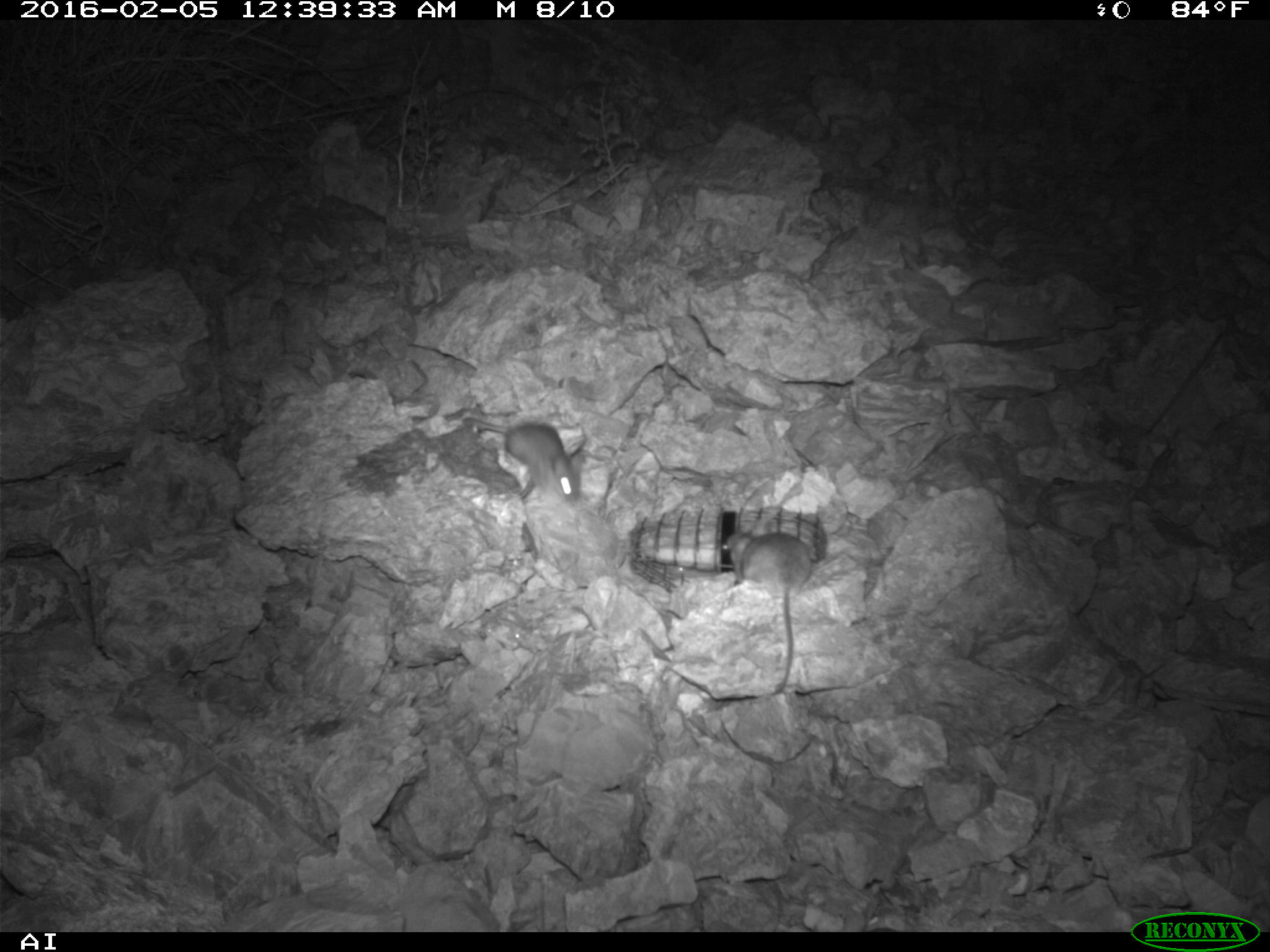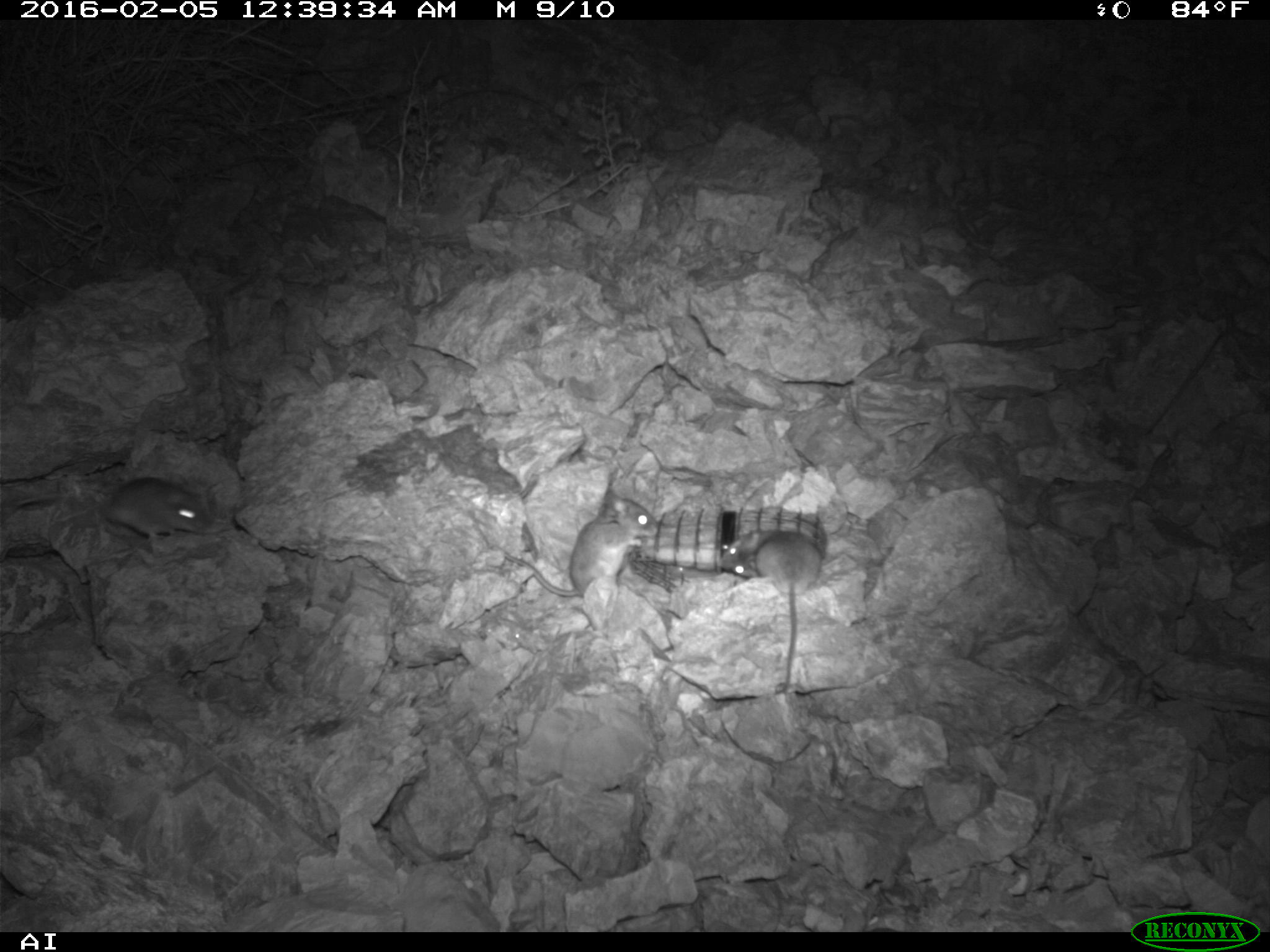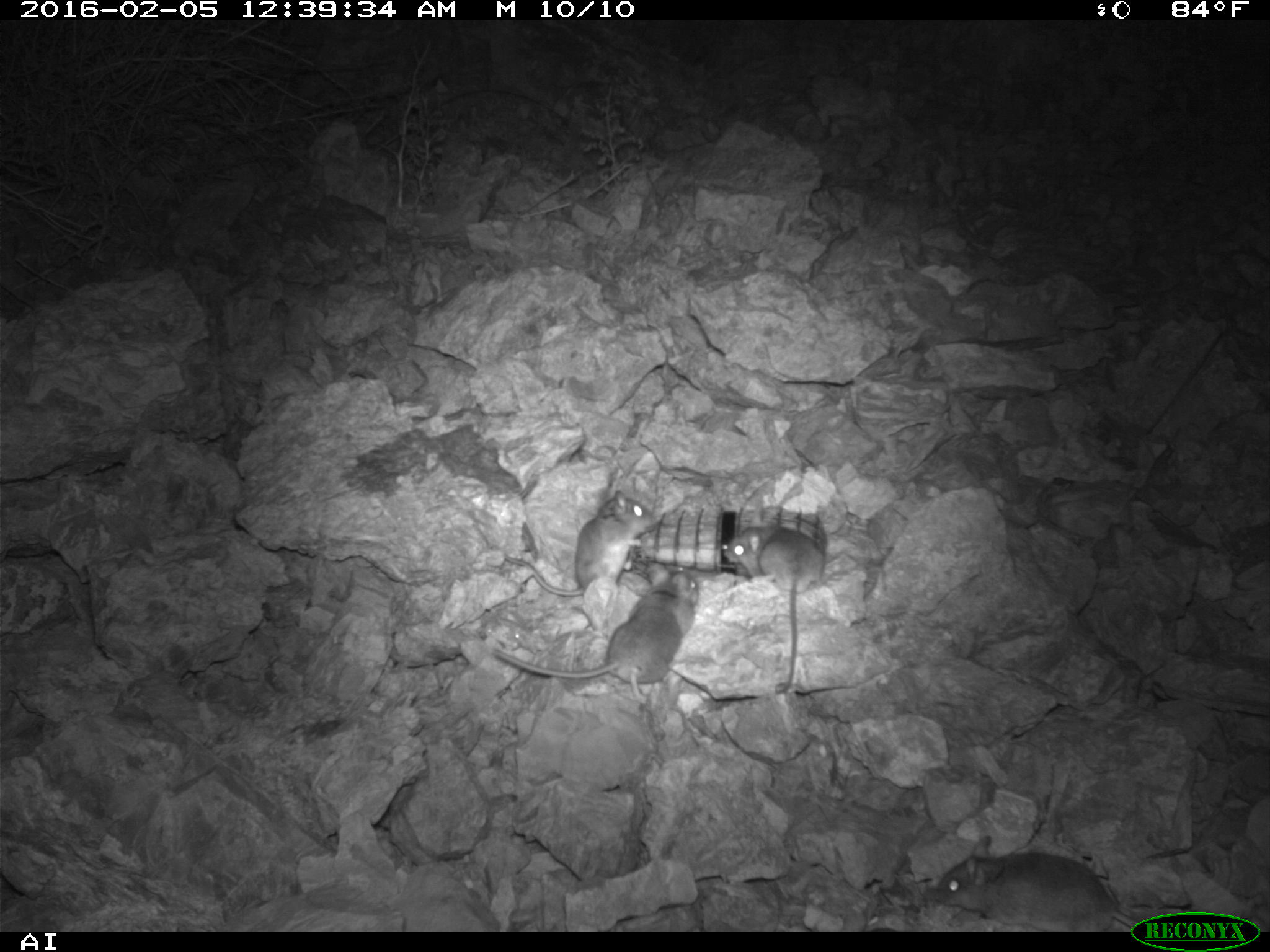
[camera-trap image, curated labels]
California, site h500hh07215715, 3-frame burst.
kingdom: Animalia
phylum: Chordata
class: Mammalia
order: Rodentia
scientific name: Rodentia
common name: rodent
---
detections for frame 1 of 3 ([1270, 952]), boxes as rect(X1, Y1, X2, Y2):
rodent: rect(722, 519, 811, 695); rect(463, 416, 584, 505)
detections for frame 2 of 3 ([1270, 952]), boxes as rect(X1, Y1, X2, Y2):
rodent: rect(489, 491, 656, 598); rect(722, 531, 821, 692); rect(51, 476, 206, 539)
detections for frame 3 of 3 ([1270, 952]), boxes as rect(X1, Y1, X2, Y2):
rodent: rect(492, 573, 698, 704); rect(935, 836, 1139, 932); rect(721, 507, 822, 692); rect(505, 490, 655, 596)